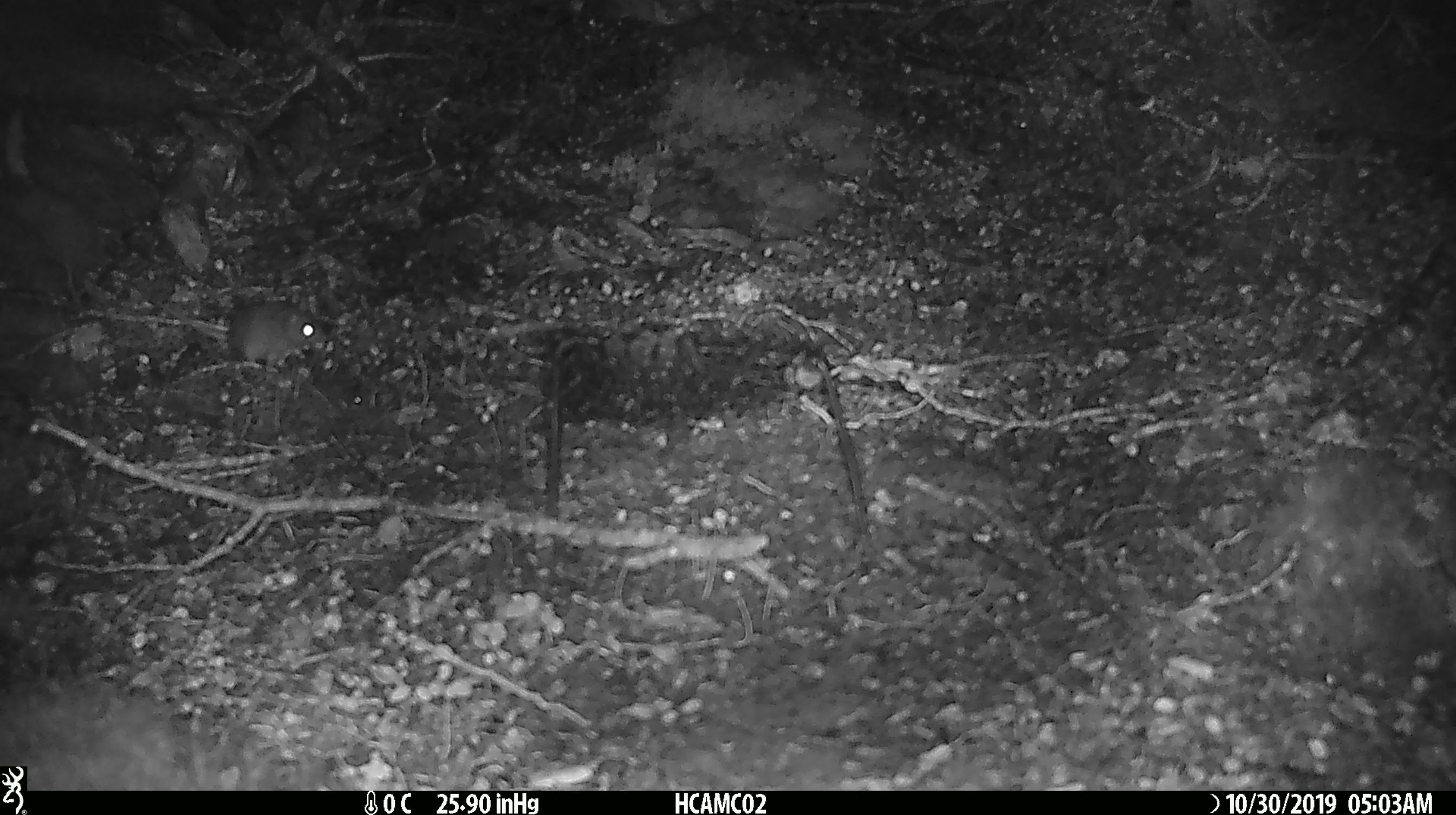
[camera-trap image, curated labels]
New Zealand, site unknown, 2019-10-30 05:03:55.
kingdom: Animalia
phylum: Chordata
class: Mammalia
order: Rodentia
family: Muridae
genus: Mus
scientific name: Mus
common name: mouse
Mouse (Mus).